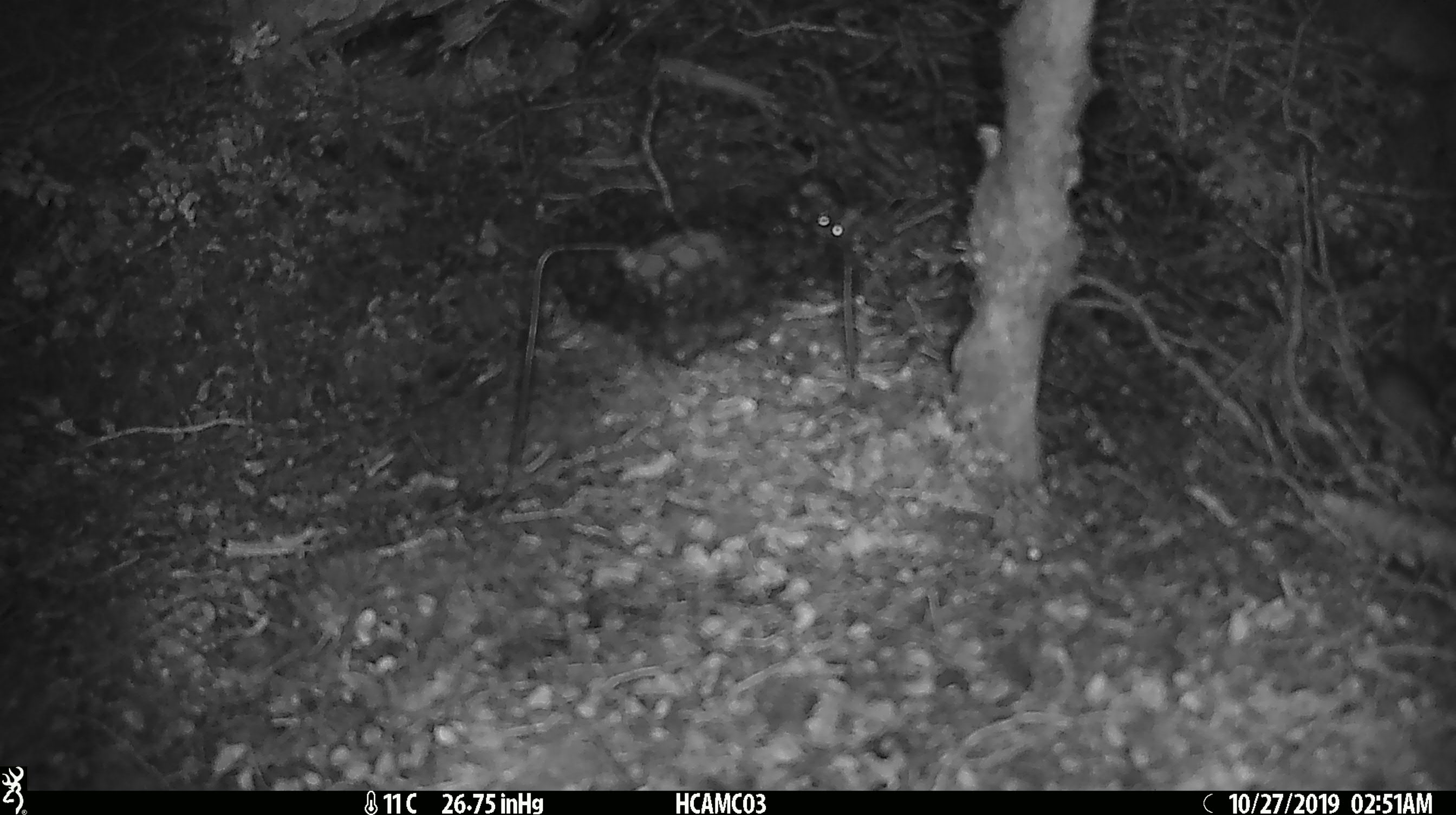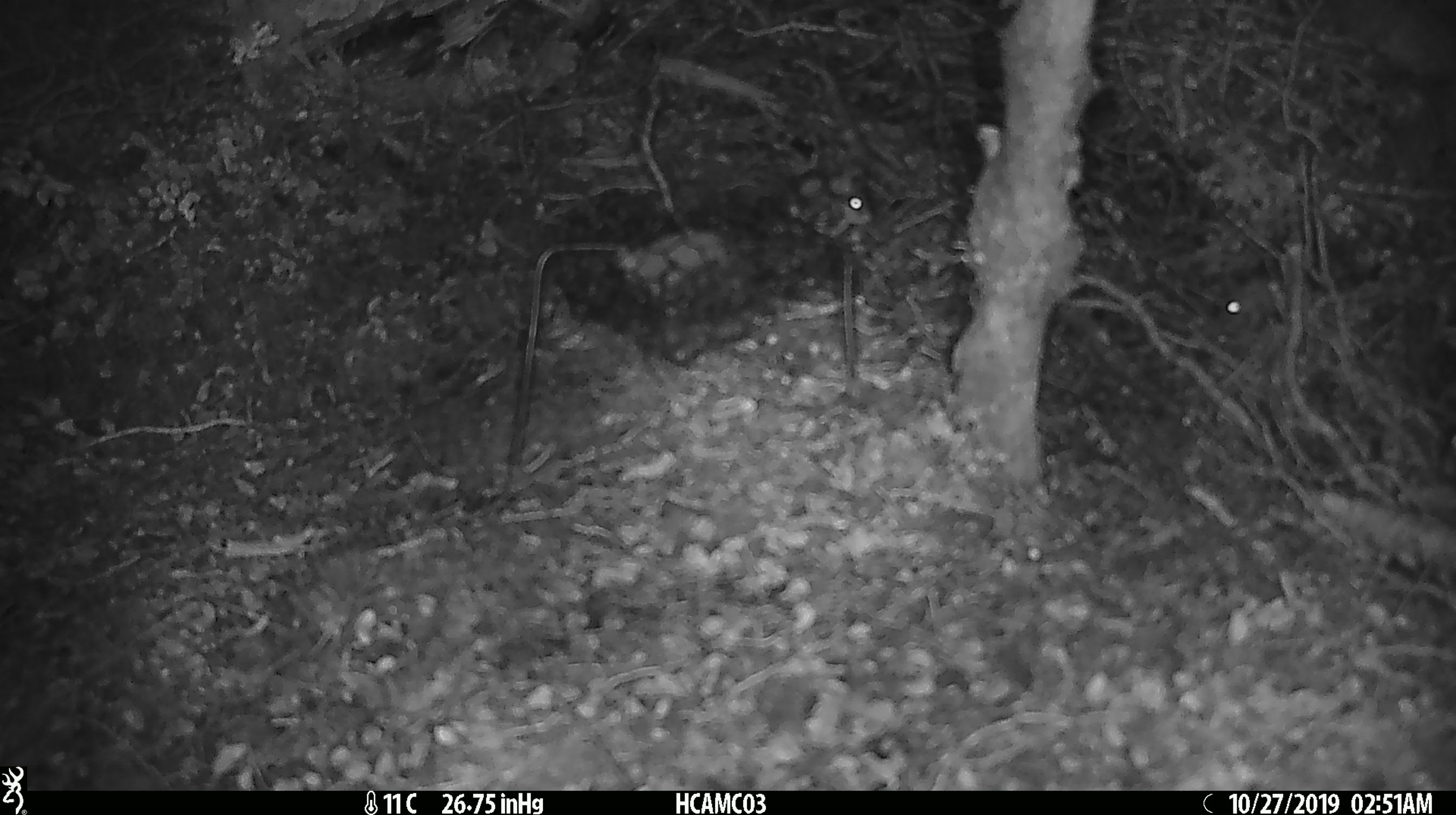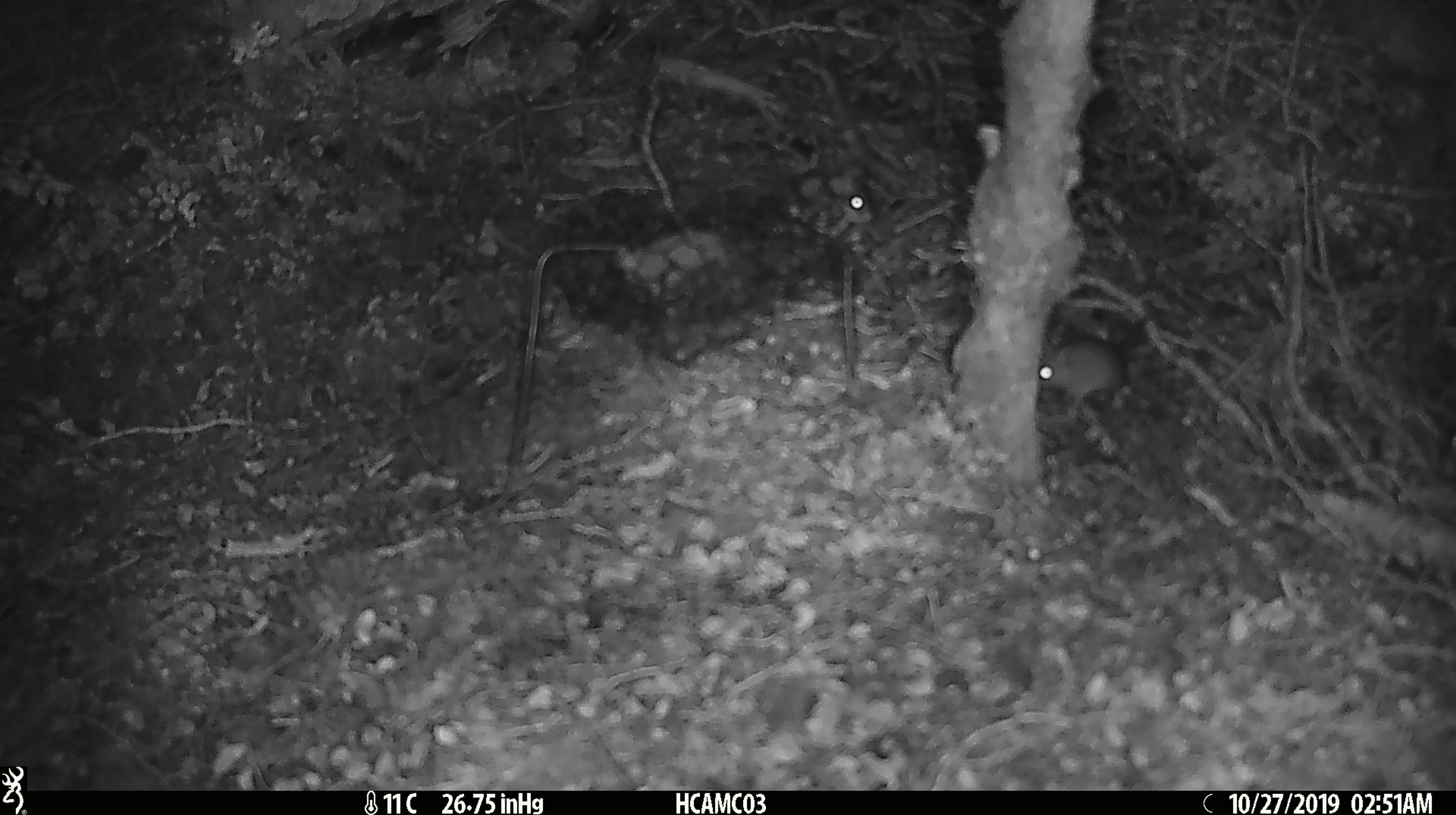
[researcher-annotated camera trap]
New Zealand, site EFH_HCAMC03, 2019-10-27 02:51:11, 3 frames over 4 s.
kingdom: Animalia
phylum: Chordata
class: Mammalia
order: Rodentia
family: Muridae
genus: Mus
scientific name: Mus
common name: mouse